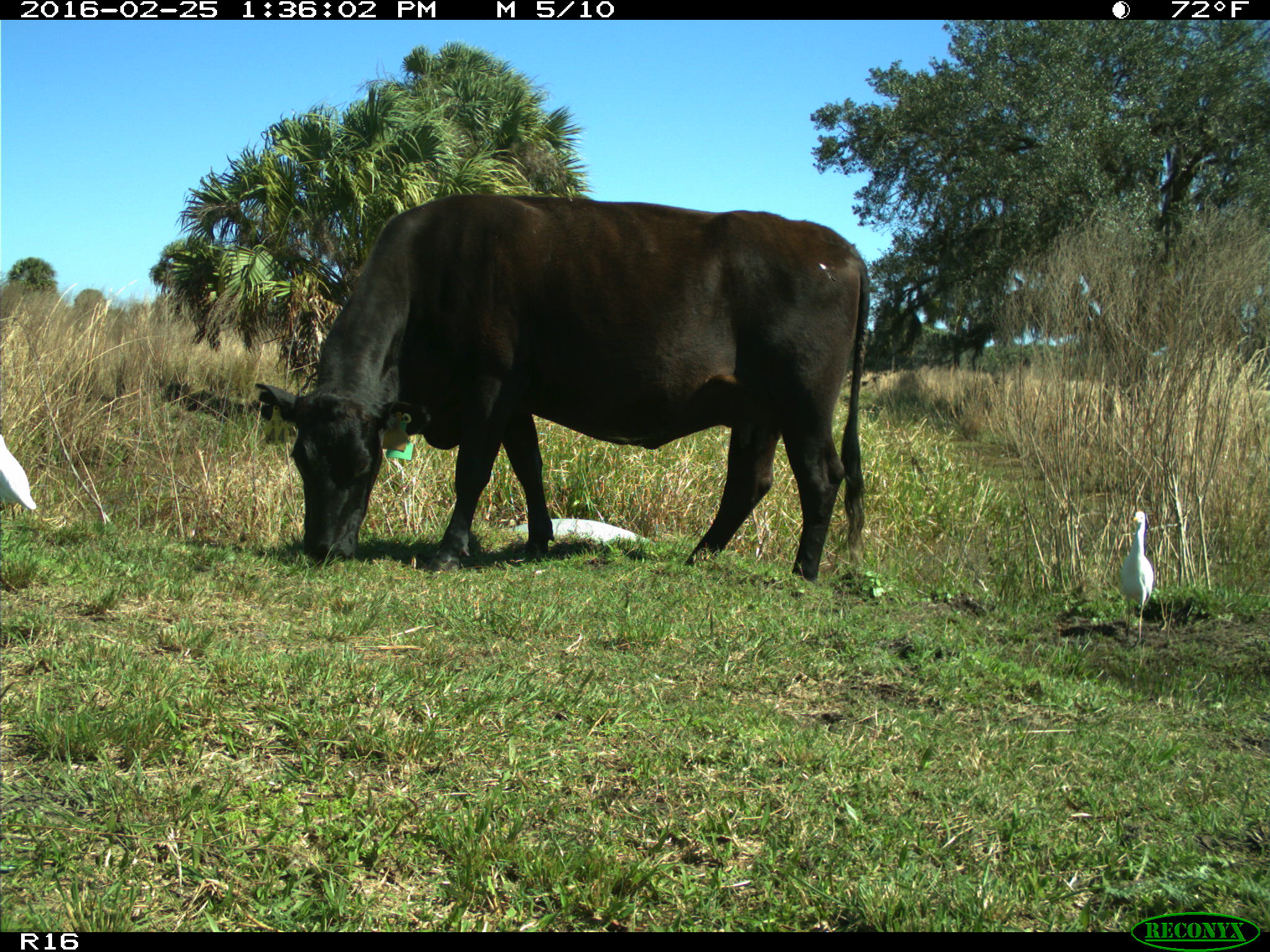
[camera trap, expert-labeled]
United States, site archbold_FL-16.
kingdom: Animalia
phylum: Chordata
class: Mammalia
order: Artiodactyla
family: Bovidae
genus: Bos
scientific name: Bos taurus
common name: domestic cow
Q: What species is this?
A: Bos taurus (domestic cow).